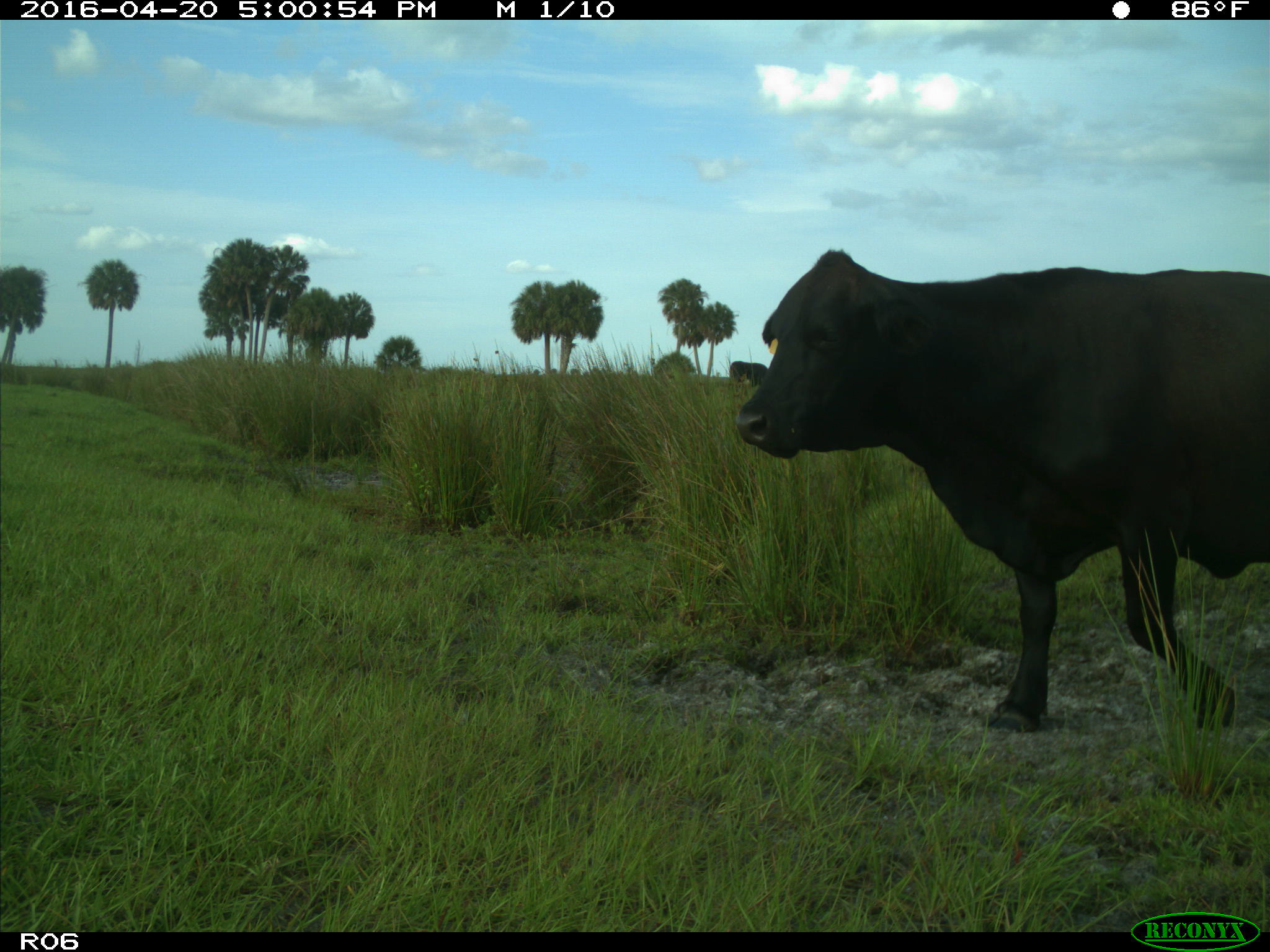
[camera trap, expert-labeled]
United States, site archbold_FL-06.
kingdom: Animalia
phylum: Chordata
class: Mammalia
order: Artiodactyla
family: Bovidae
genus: Bos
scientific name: Bos taurus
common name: domestic cow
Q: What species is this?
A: Bos taurus (domestic cow).